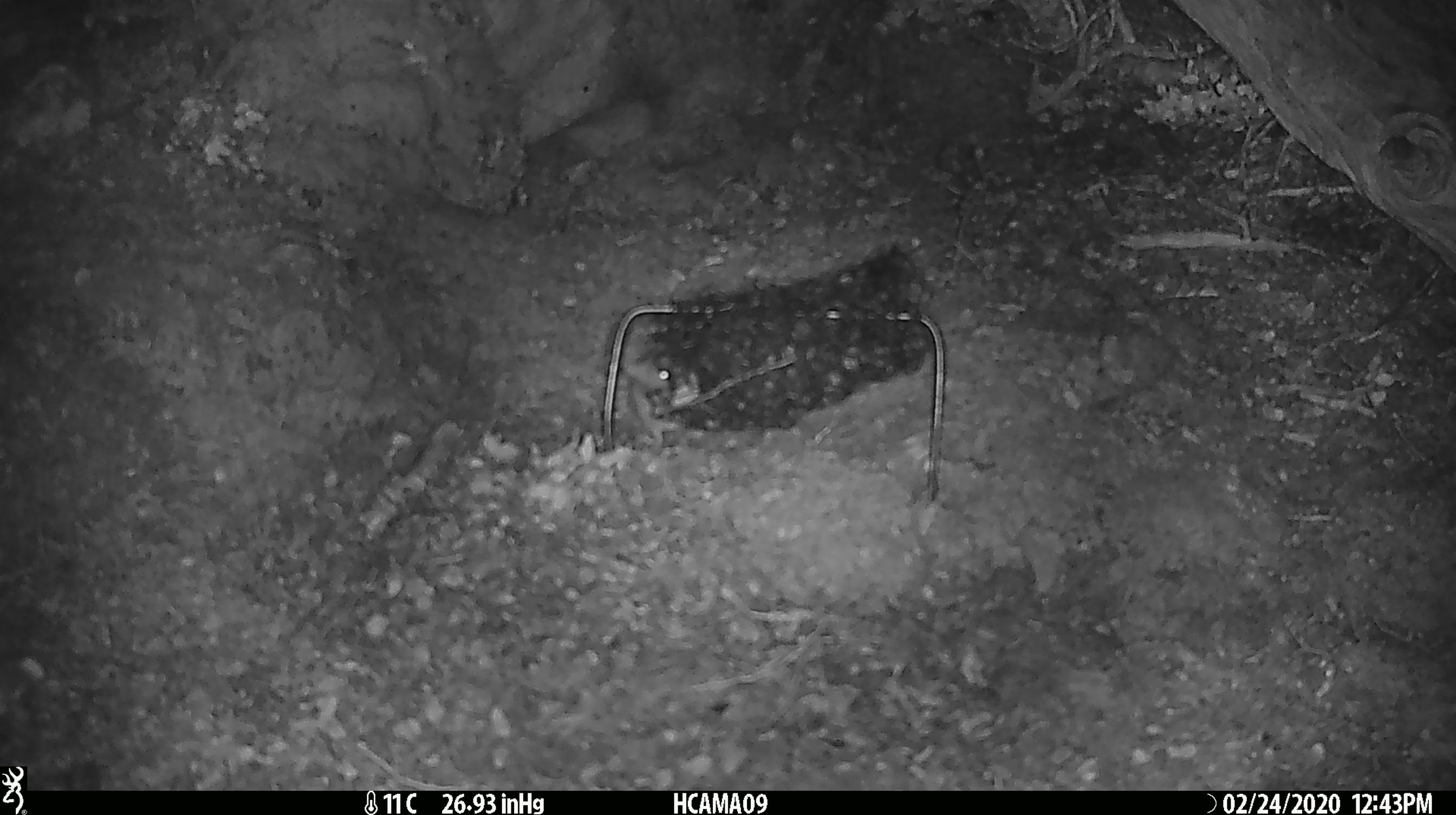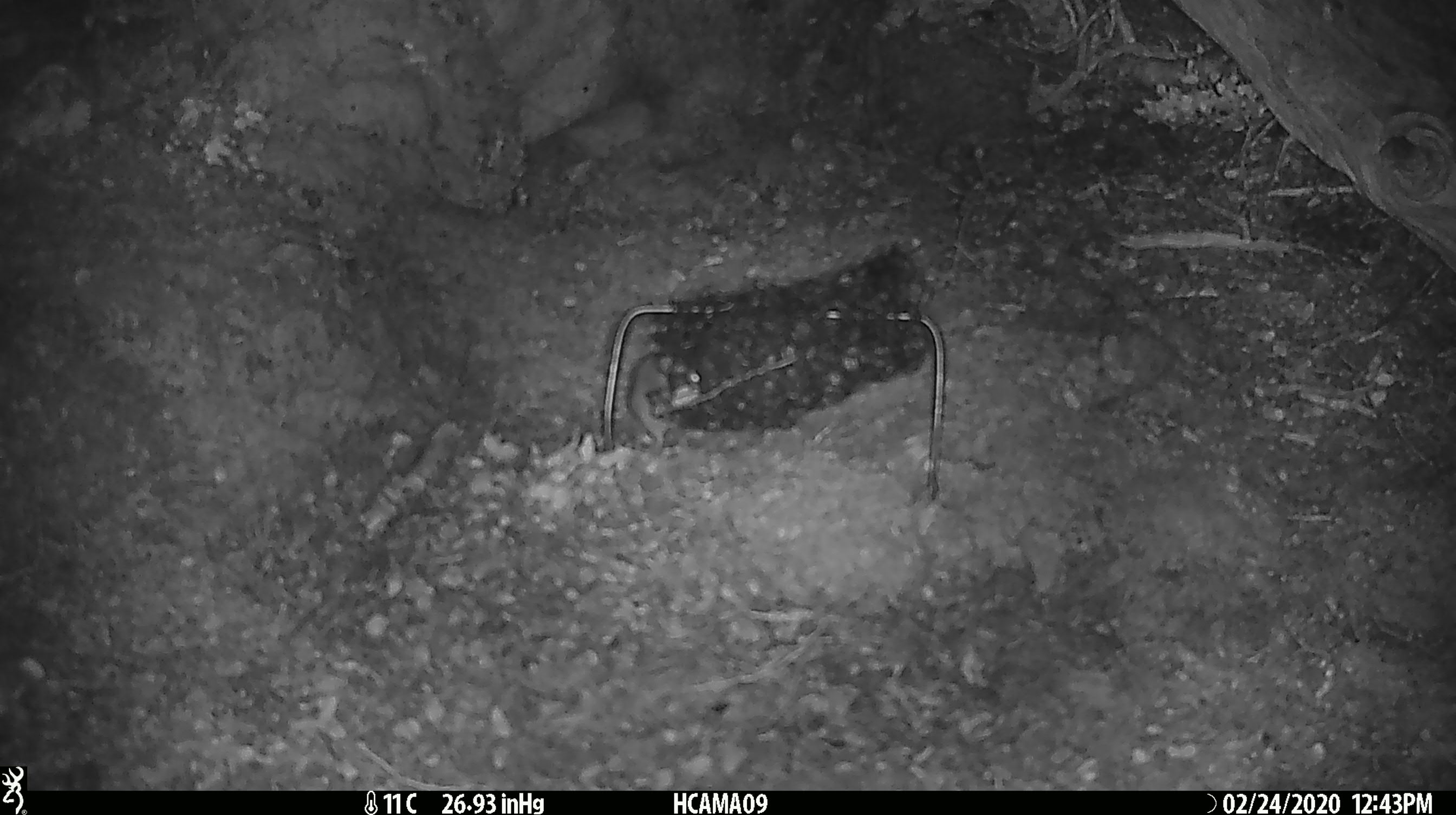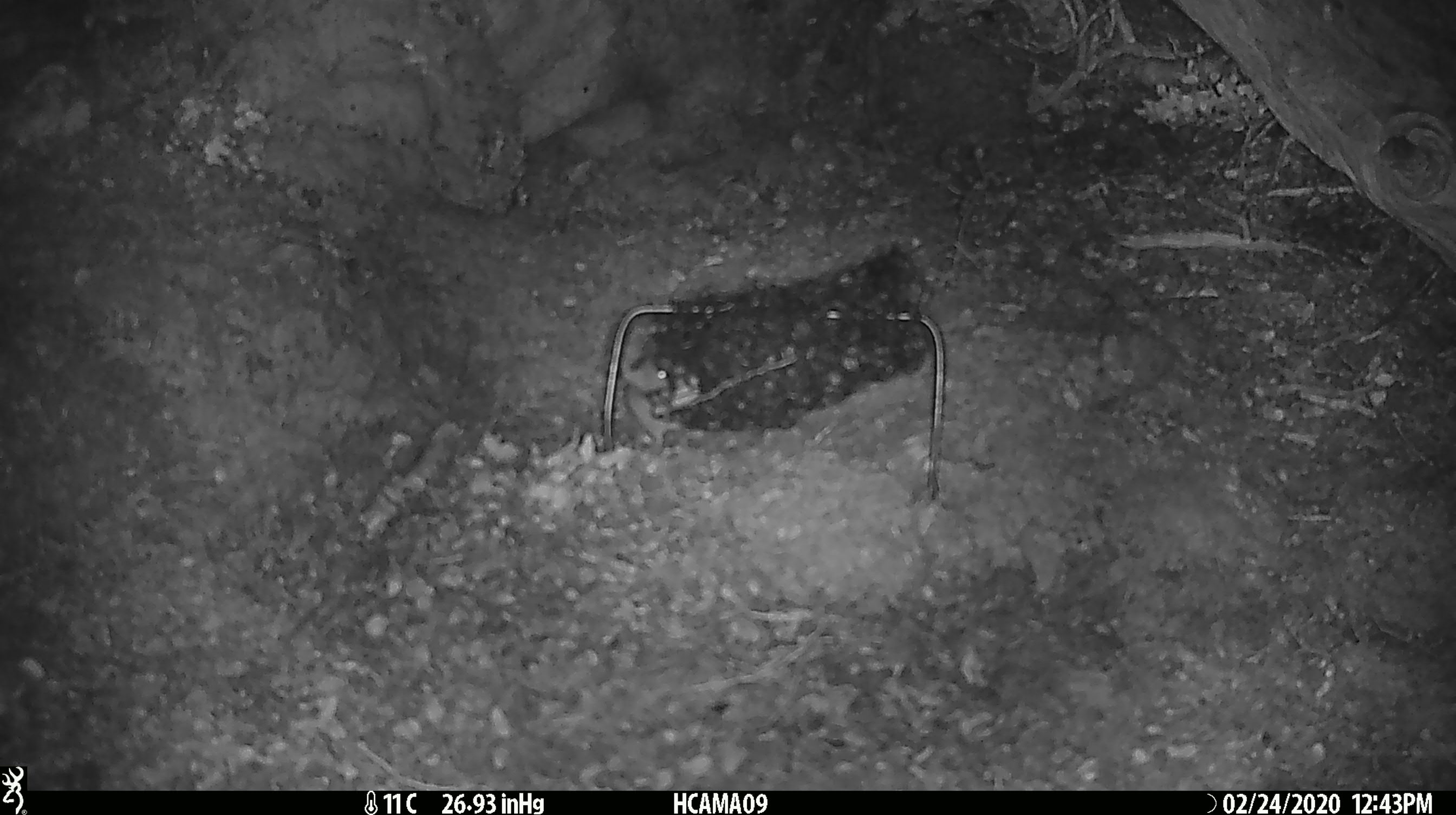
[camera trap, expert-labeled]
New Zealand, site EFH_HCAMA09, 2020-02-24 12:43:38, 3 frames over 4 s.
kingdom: Animalia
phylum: Chordata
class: Mammalia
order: Rodentia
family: Muridae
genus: Mus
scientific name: Mus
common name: mouse